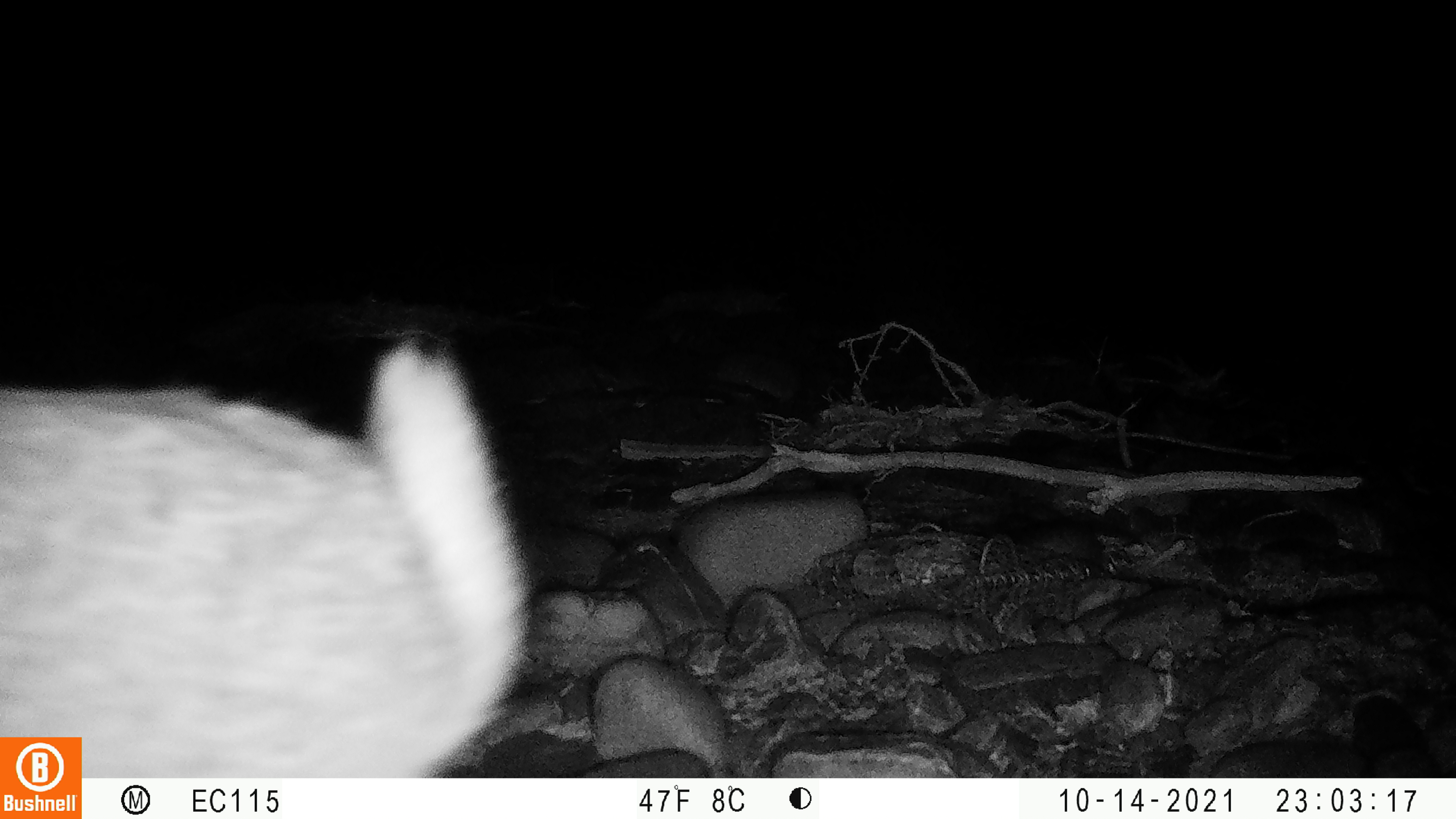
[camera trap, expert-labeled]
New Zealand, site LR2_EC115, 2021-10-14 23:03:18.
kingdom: Animalia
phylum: Chordata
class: Mammalia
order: Lagomorpha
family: Leporidae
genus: Oryctolagus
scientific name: Oryctolagus cuniculus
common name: european rabbit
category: rabbit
Rabbit (european rabbit) (Oryctolagus cuniculus).